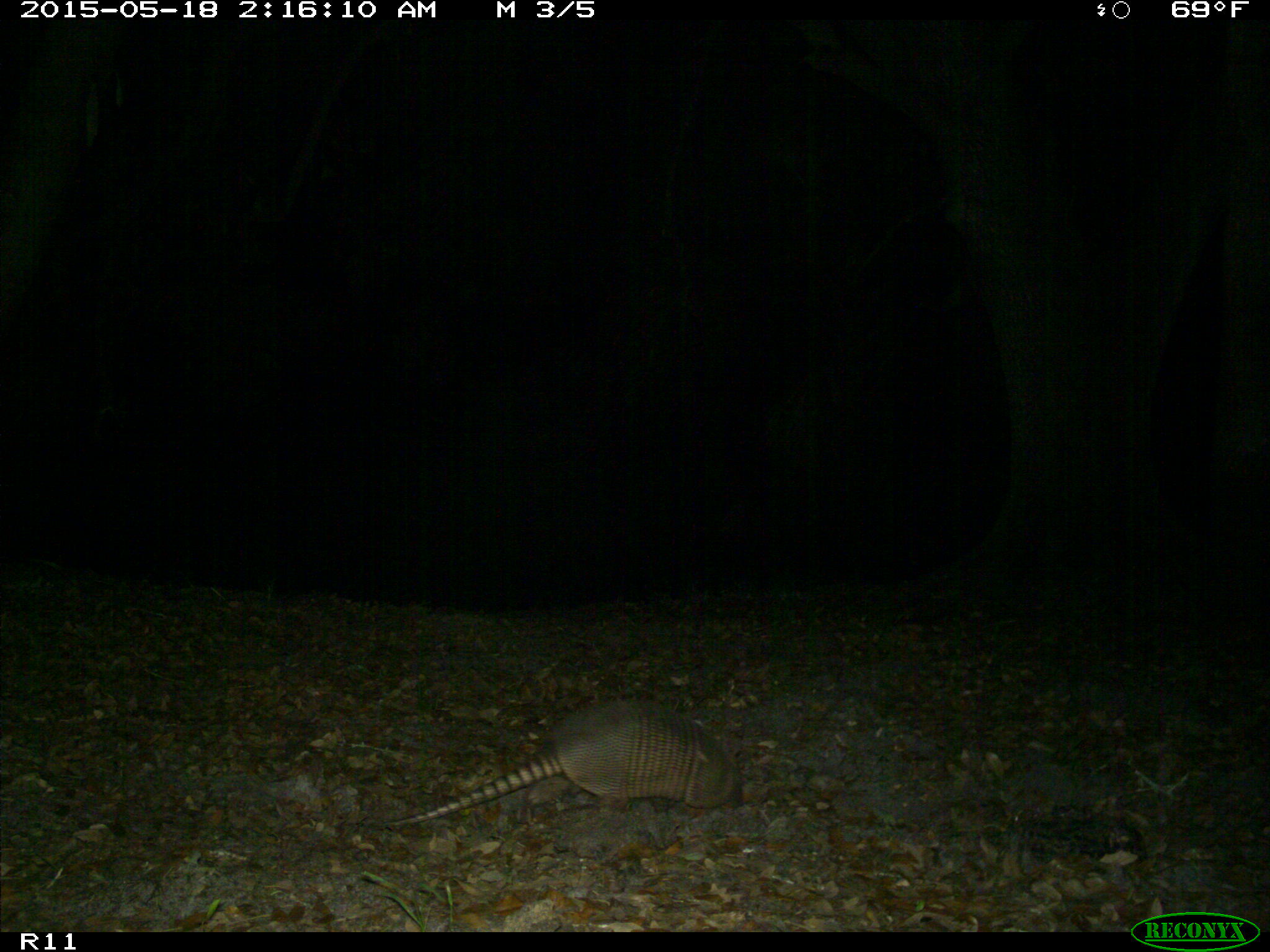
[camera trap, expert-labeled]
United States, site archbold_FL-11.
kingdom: Animalia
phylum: Chordata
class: Mammalia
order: Cingulata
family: Dasypodidae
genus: Dasypus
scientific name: Dasypus novemcinctus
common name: nine-banded armadillo